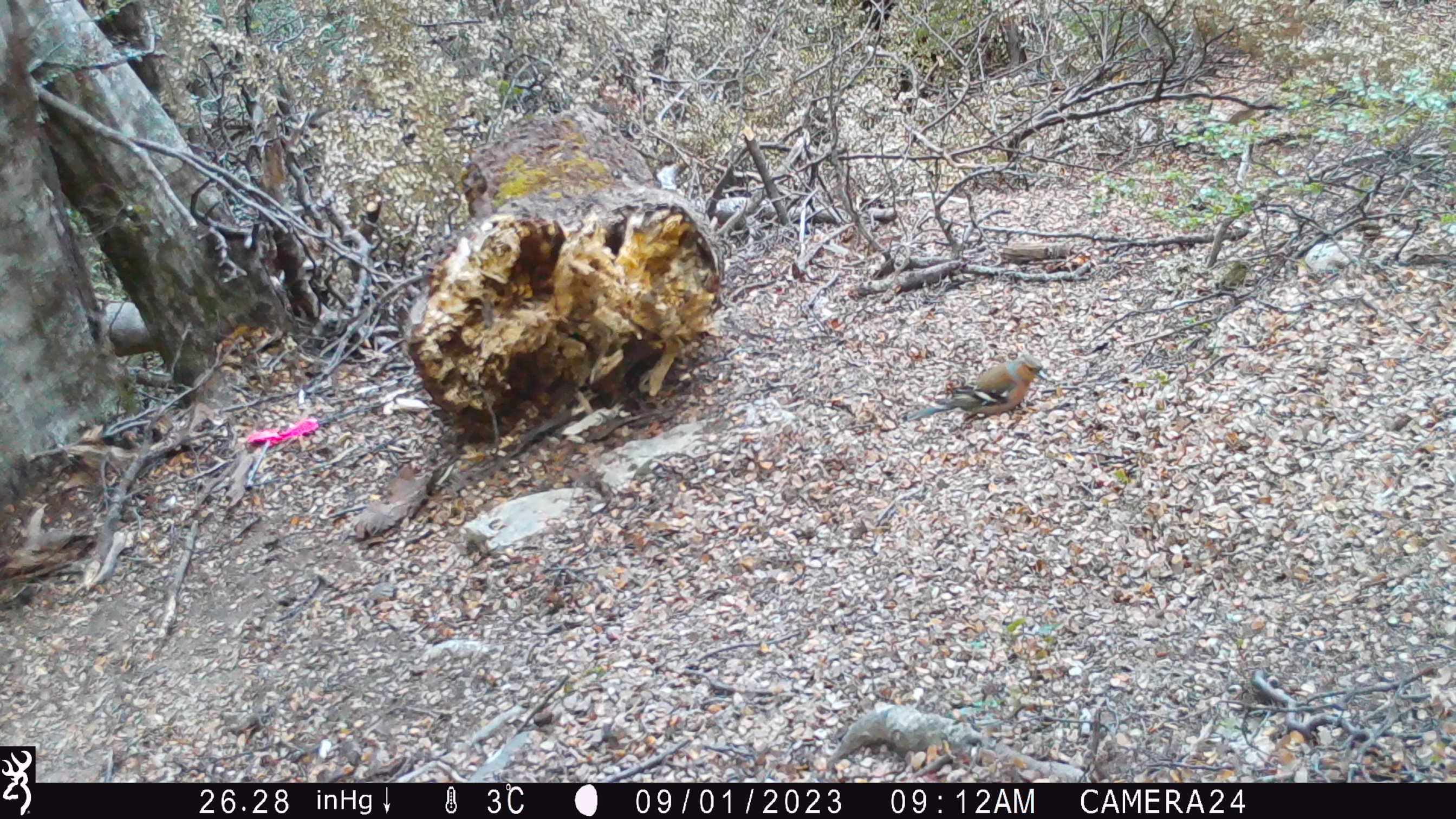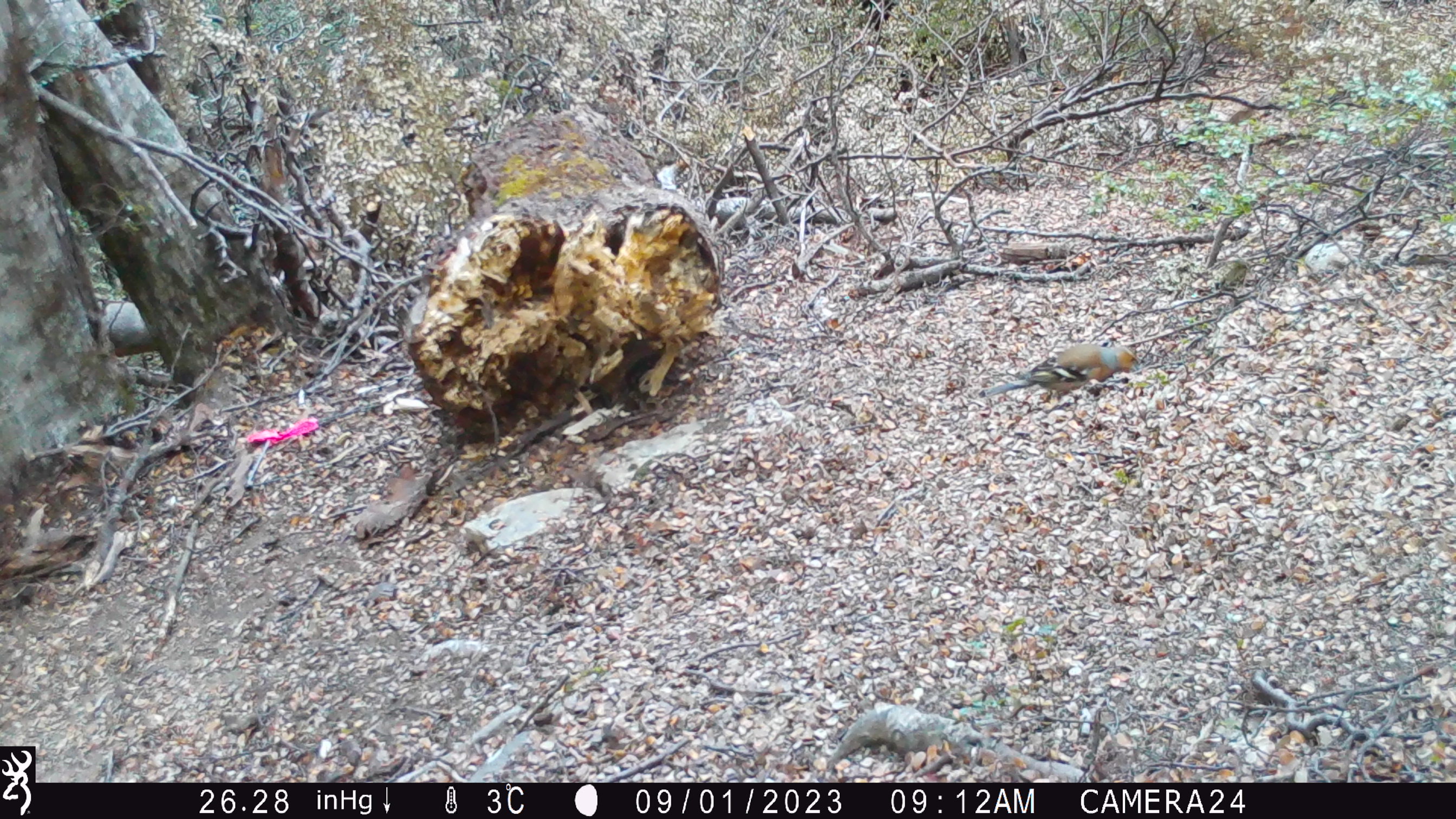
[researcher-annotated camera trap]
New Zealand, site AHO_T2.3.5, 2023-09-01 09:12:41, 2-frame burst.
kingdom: Animalia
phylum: Chordata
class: Aves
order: Passeriformes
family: Fringillidae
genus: Fringilla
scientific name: Fringilla coelebs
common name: common chaffinch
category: chaffinch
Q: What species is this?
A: Chaffinch (common chaffinch) (Fringilla coelebs).